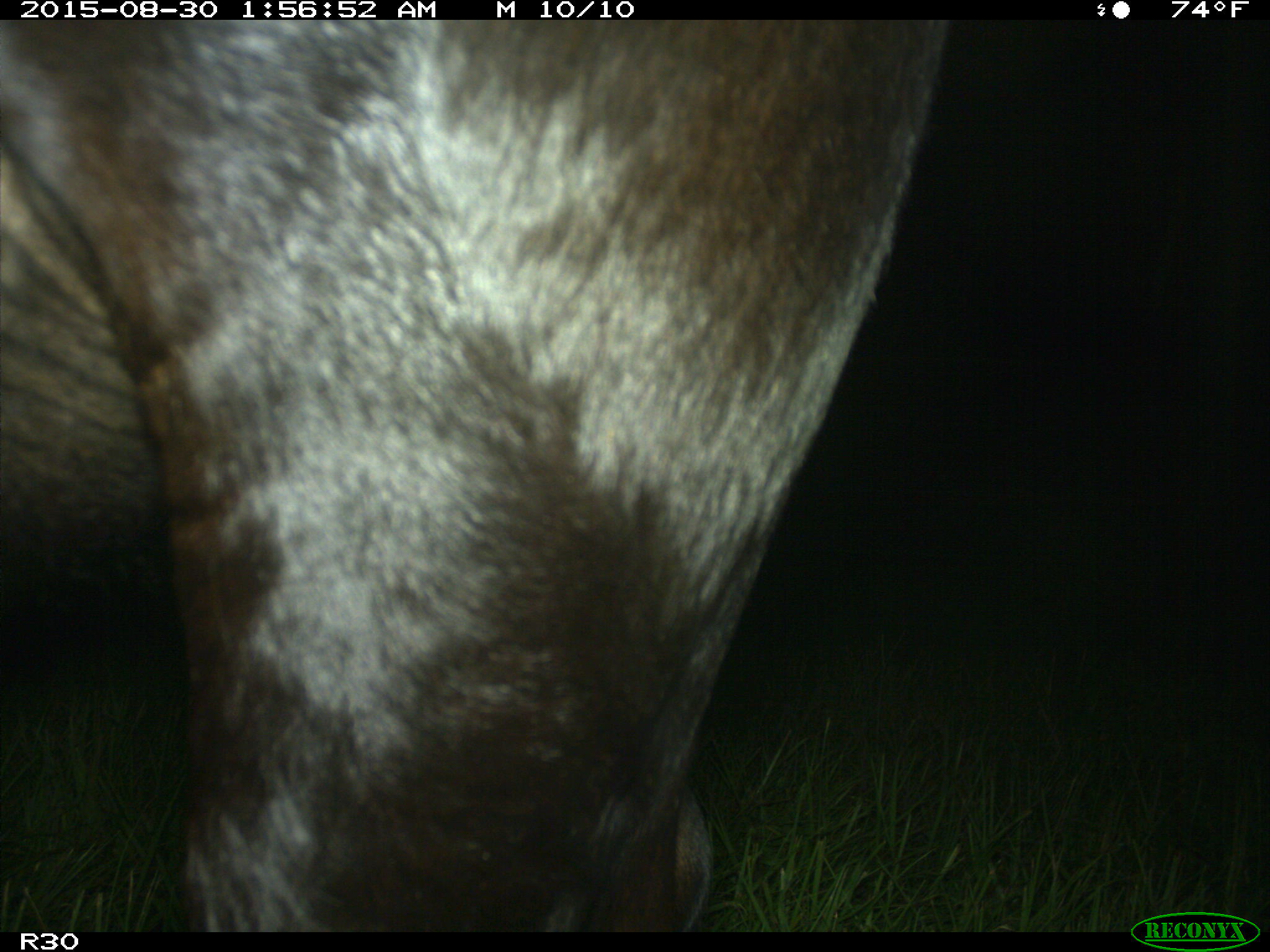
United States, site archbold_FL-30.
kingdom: Animalia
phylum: Chordata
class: Mammalia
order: Artiodactyla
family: Bovidae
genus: Bos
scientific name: Bos taurus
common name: domestic cow